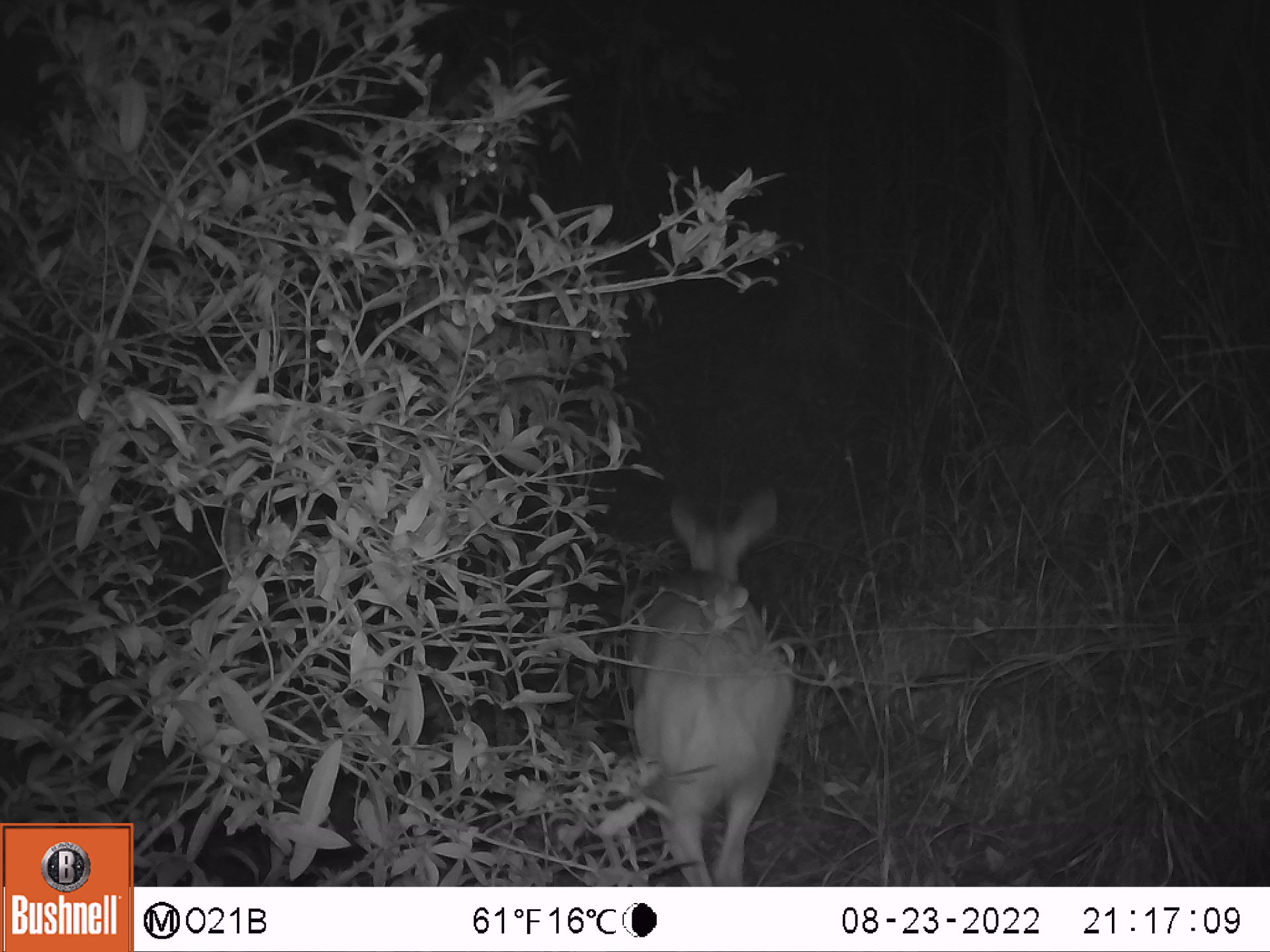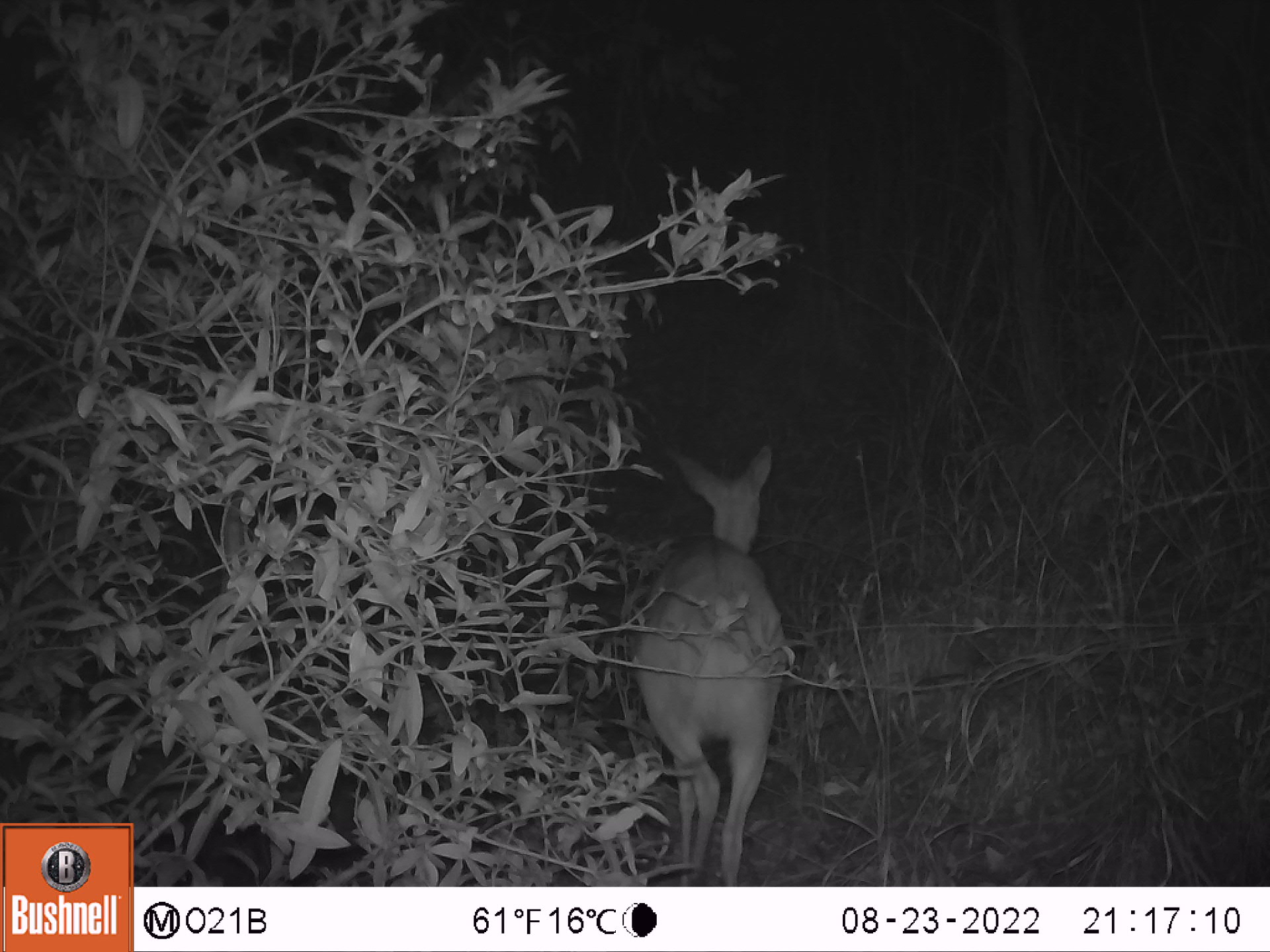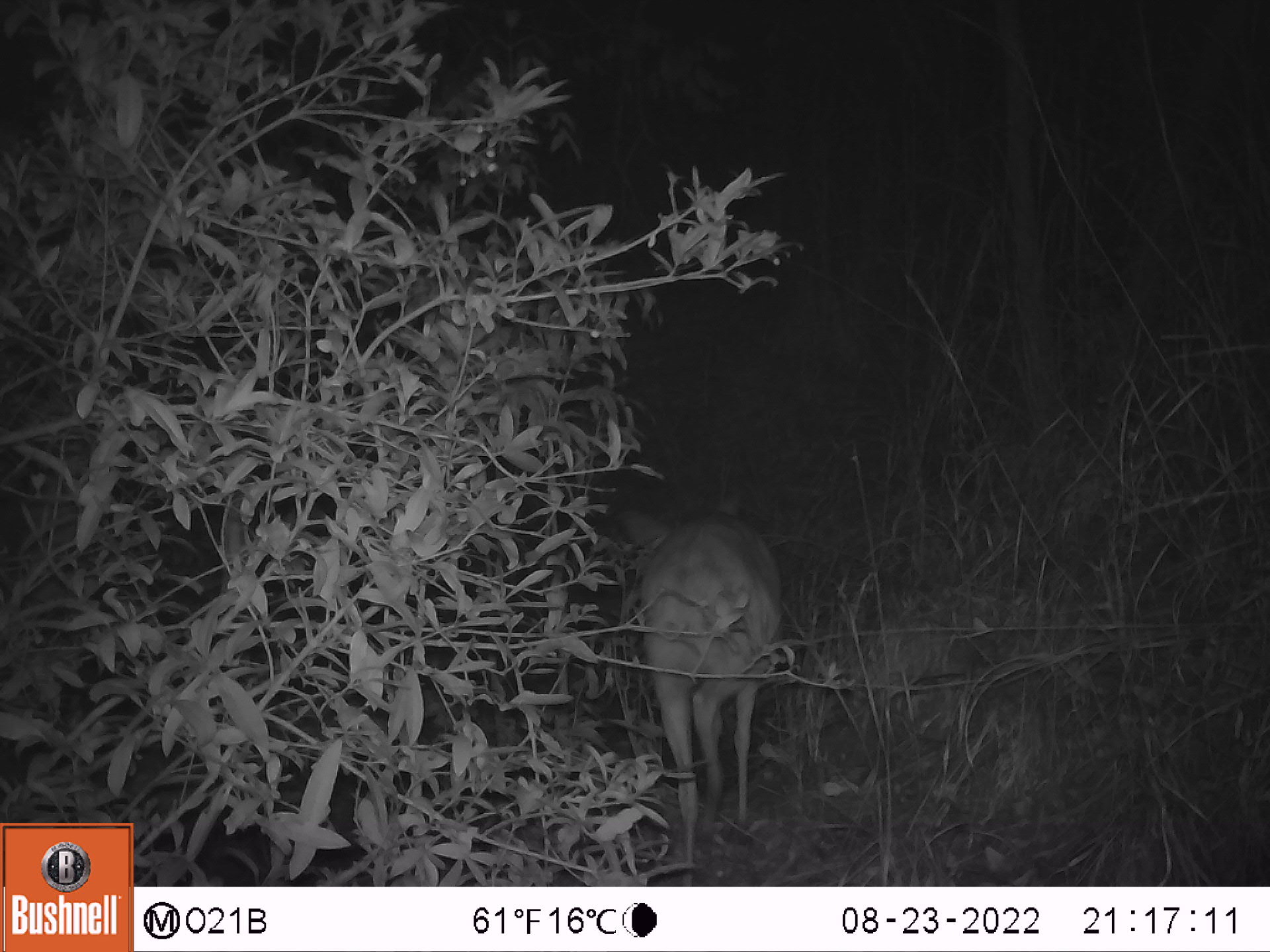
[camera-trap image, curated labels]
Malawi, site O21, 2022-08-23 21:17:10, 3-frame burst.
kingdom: Animalia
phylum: Chordata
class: Mammalia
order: Artiodactyla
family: Bovidae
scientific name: Antilopinae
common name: small antelope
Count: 1.